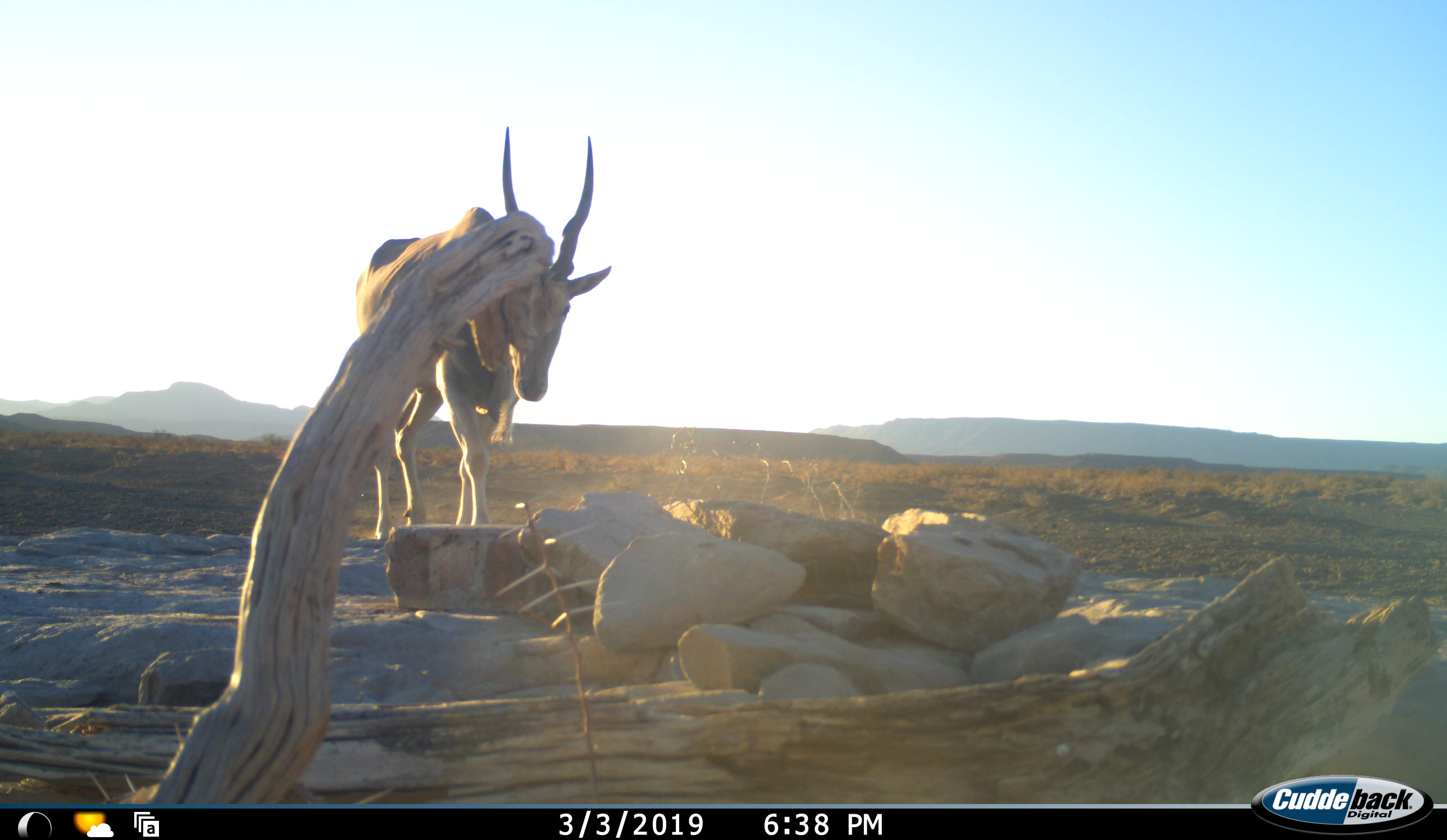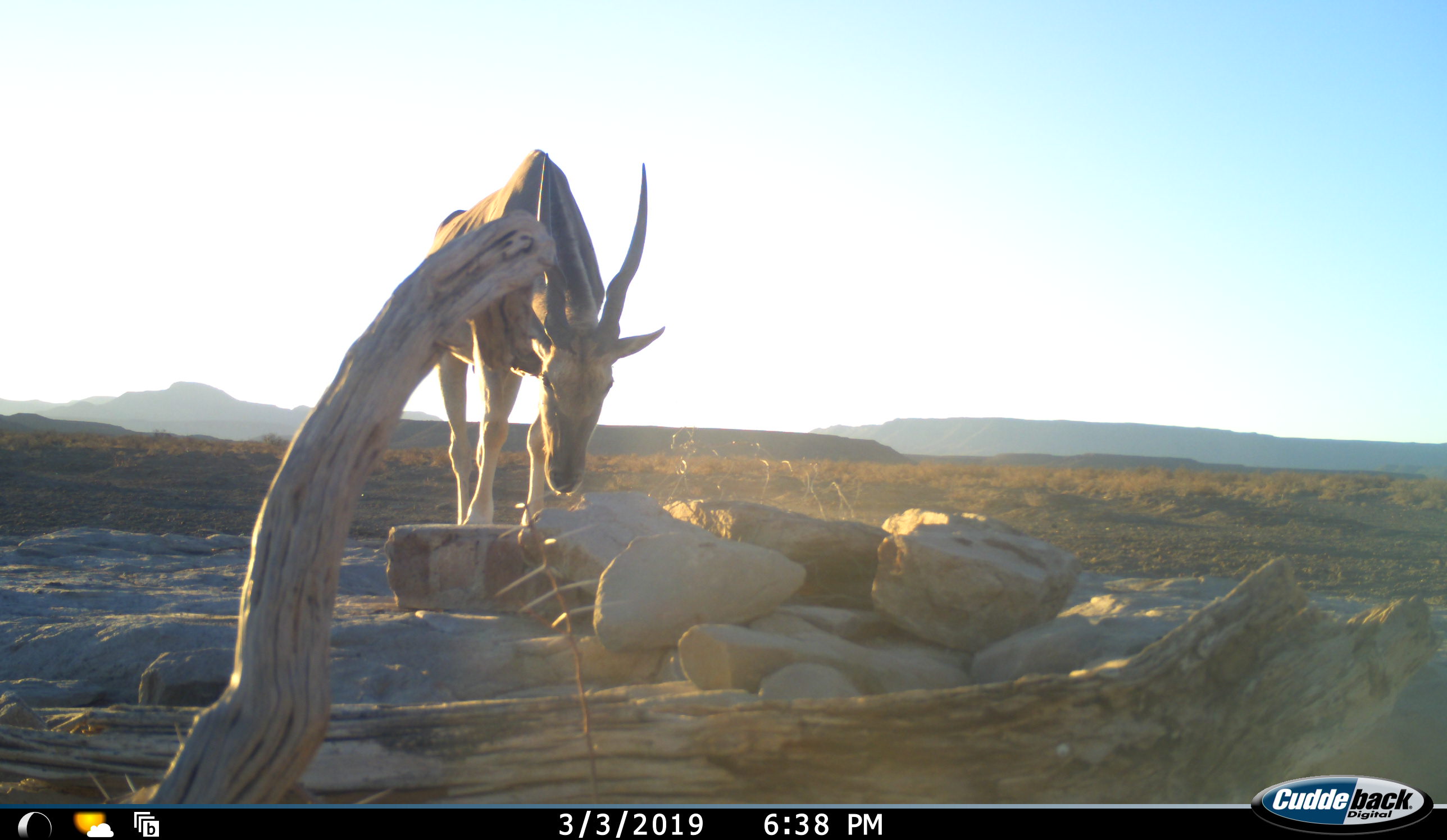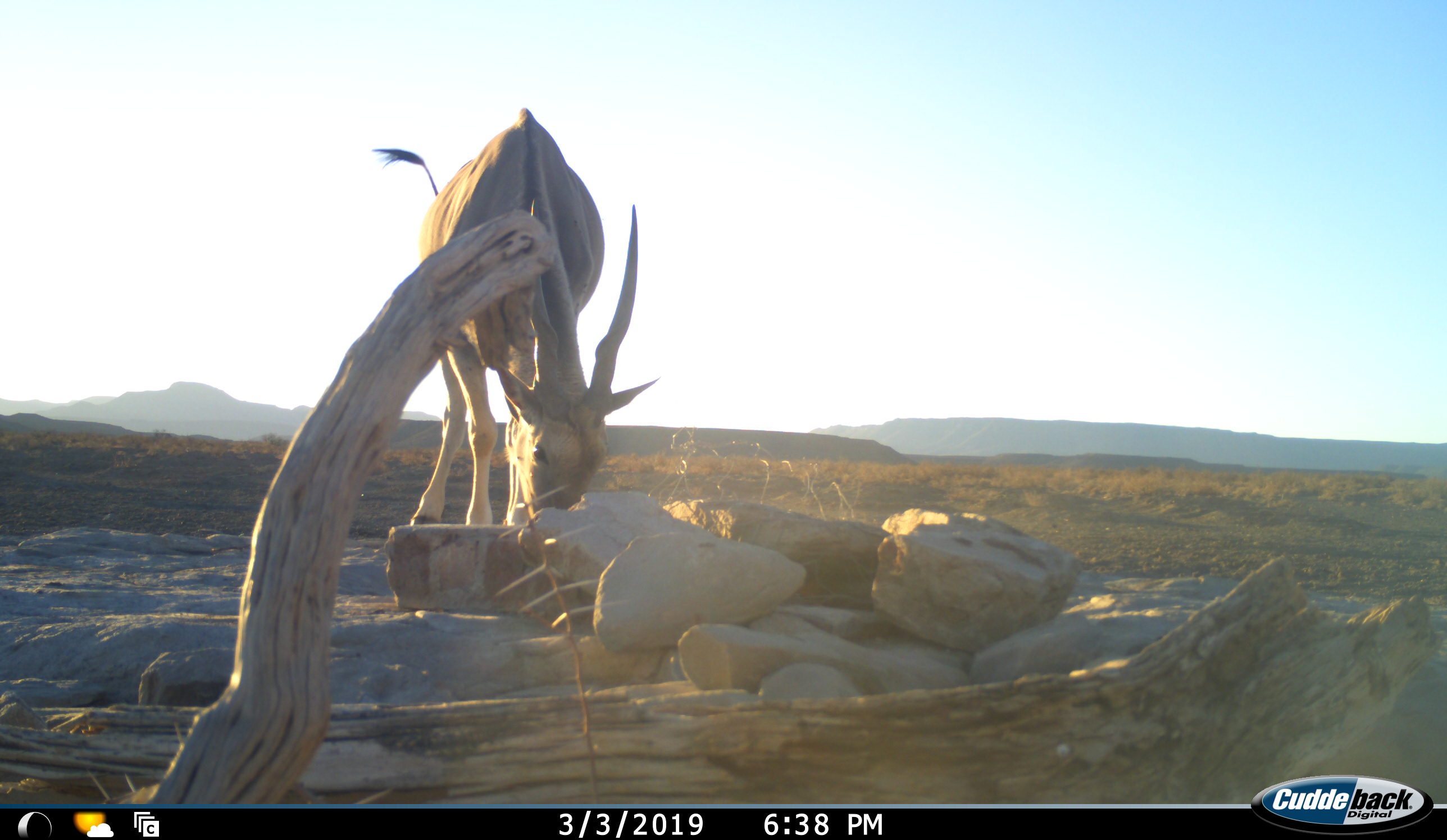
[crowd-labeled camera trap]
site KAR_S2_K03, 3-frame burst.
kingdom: Animalia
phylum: Chordata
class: Mammalia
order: Artiodactyla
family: Bovidae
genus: Tragelaphus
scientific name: Tragelaphus oryx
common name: eland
Eland (Tragelaphus oryx), count 1. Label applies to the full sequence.